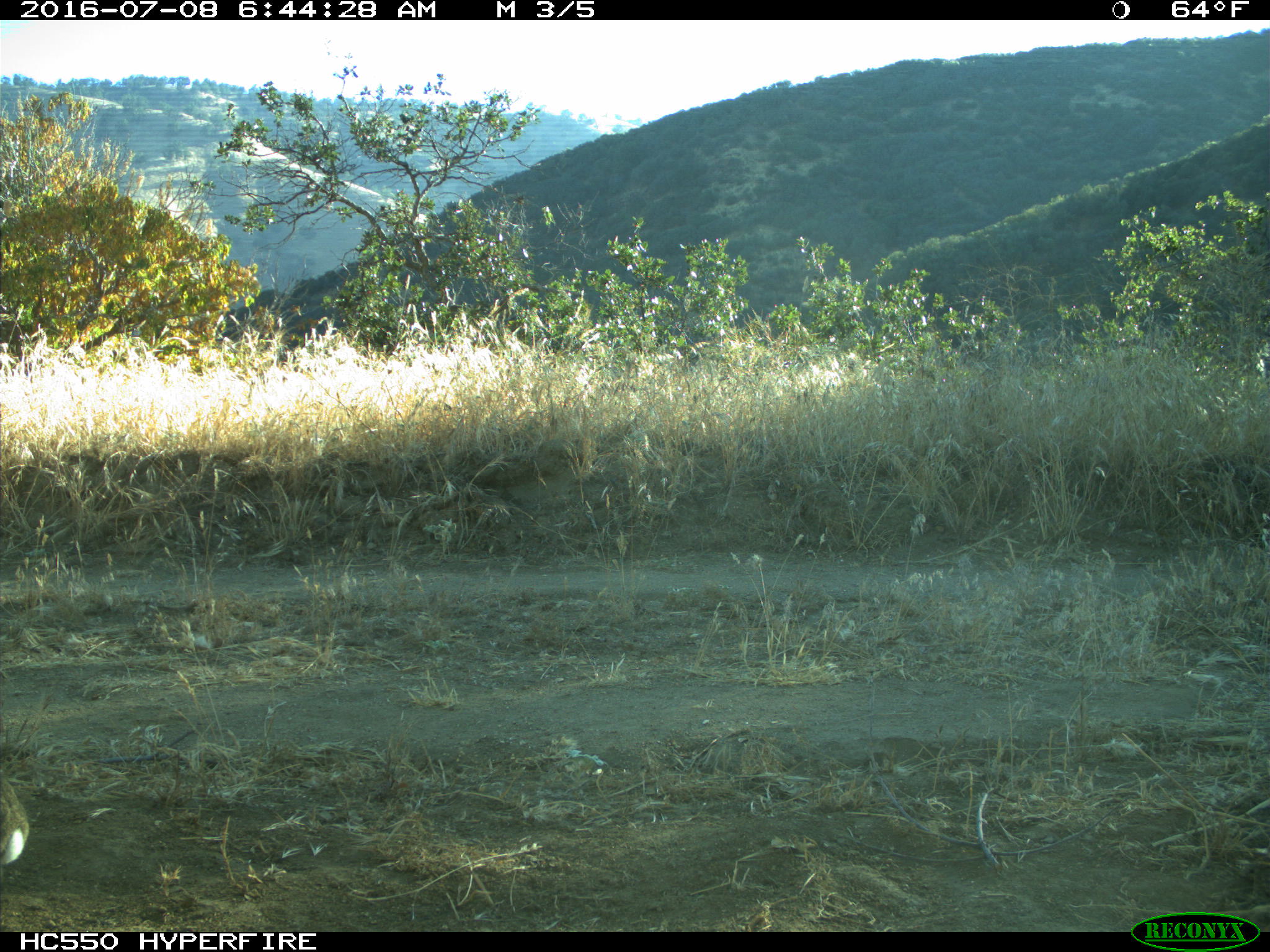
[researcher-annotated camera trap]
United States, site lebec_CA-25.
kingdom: Animalia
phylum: Chordata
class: Mammalia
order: Lagomorpha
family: Leporidae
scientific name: Leporidae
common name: rabbits and hares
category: unidentified rabbit